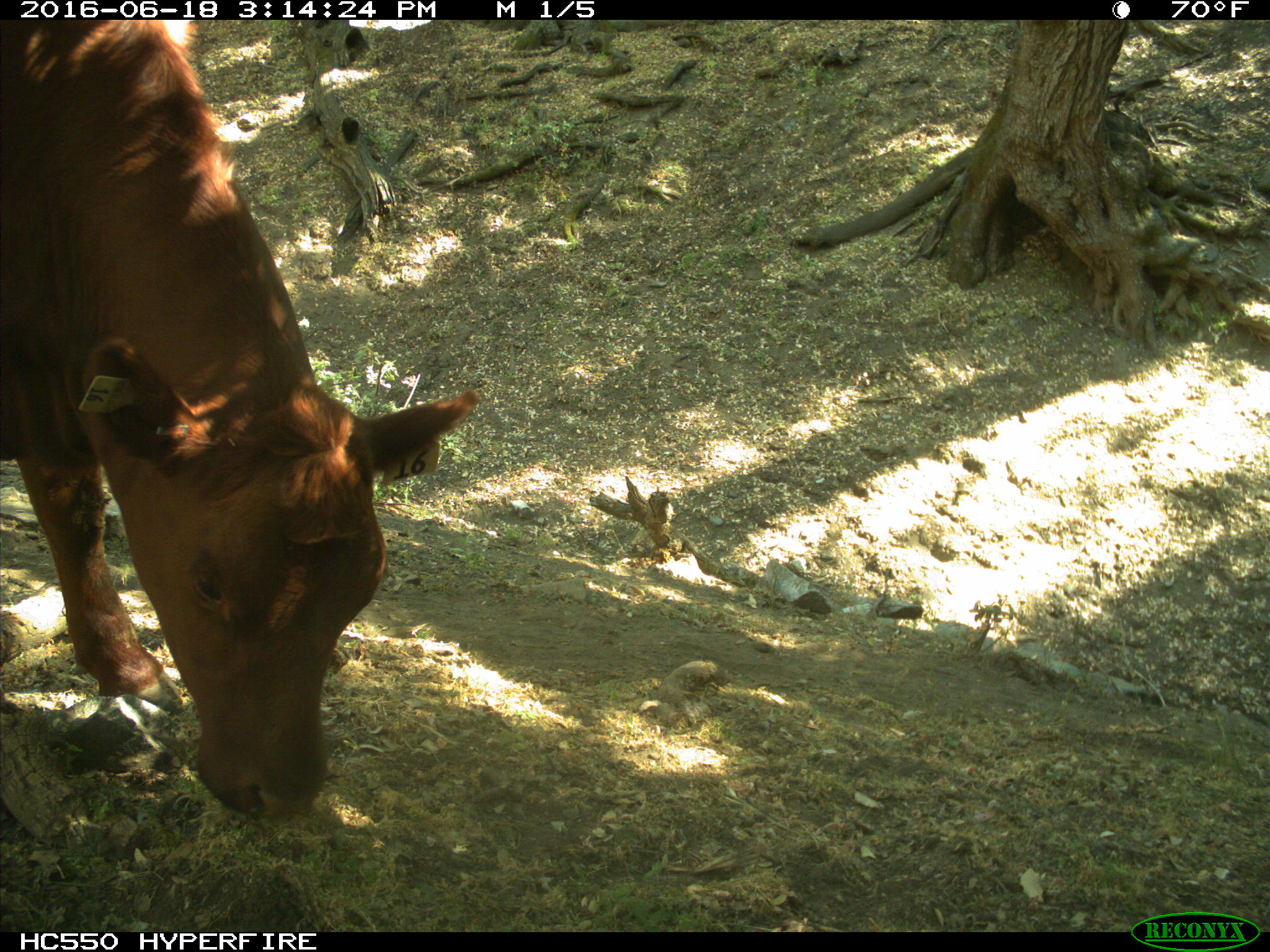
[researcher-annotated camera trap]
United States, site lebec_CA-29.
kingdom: Animalia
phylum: Chordata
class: Mammalia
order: Artiodactyla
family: Bovidae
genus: Bos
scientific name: Bos taurus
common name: domestic cow